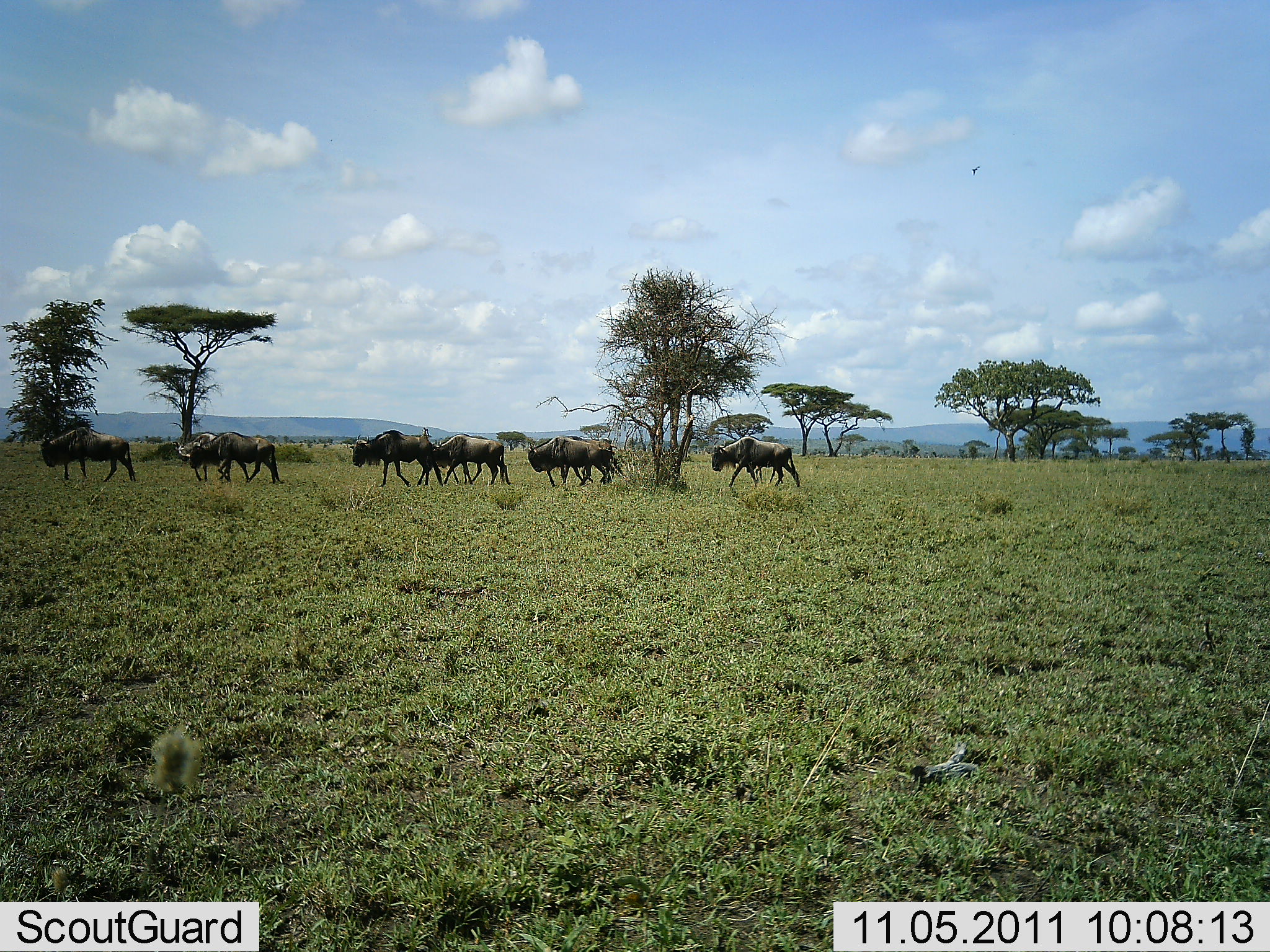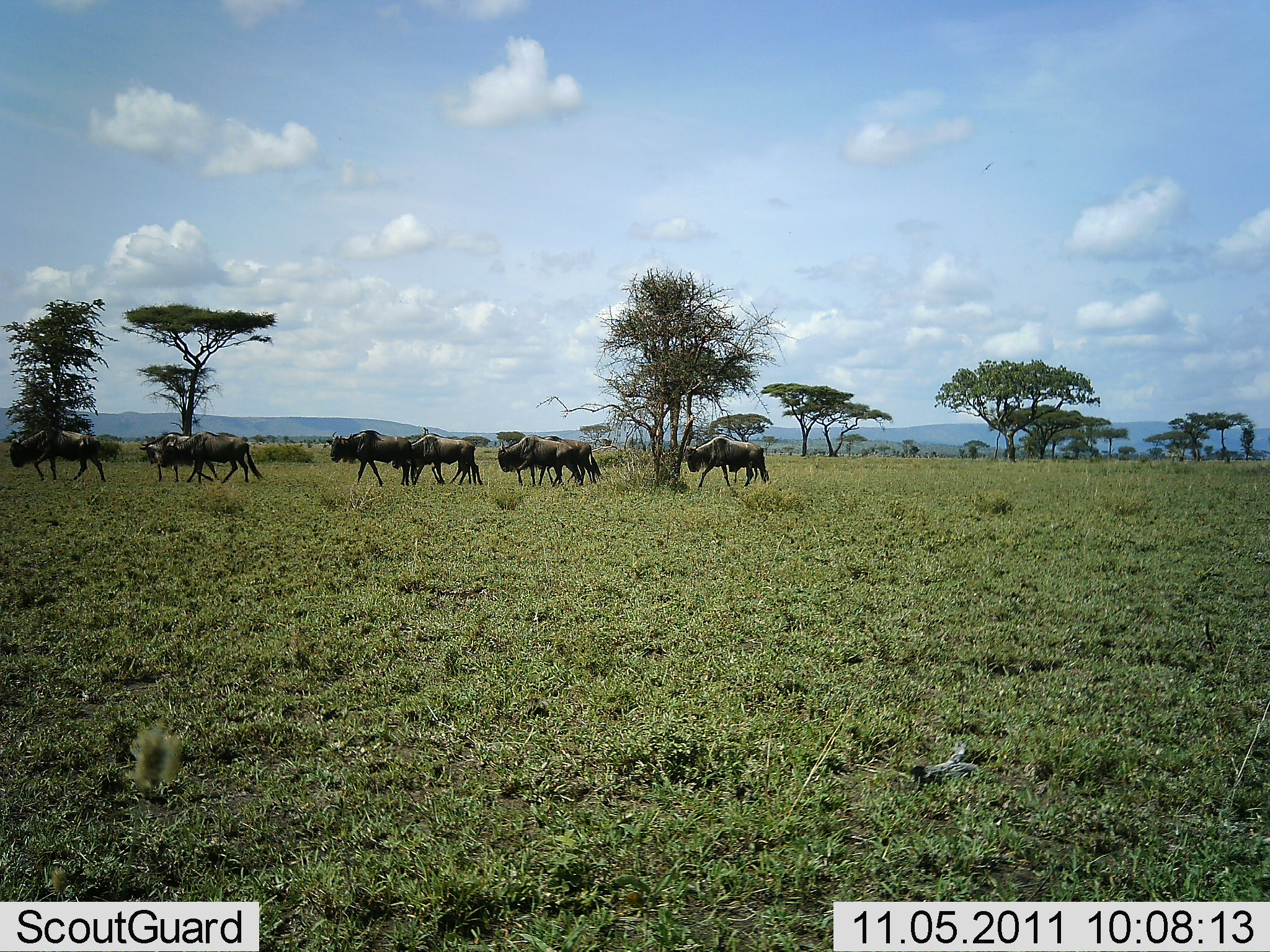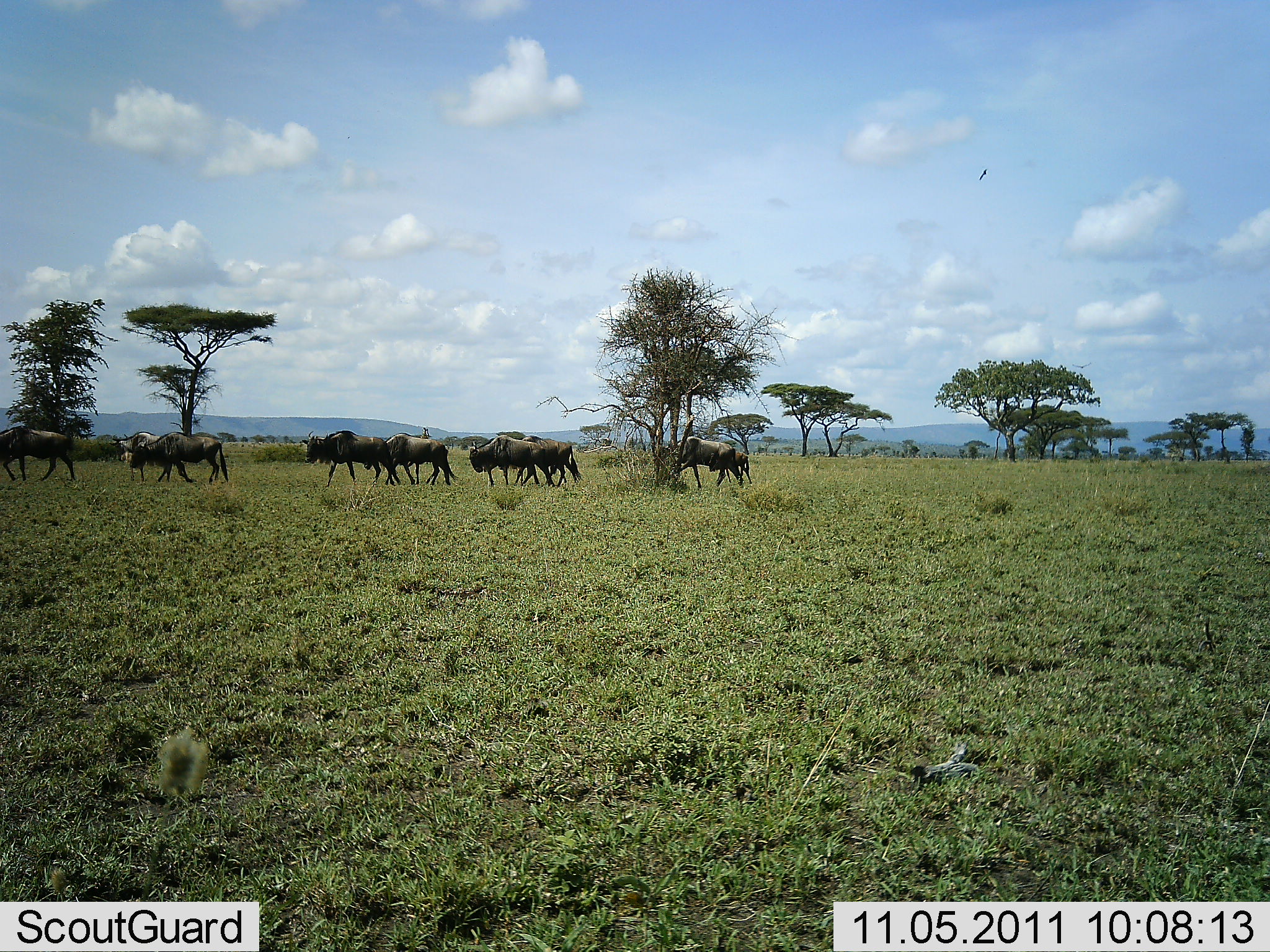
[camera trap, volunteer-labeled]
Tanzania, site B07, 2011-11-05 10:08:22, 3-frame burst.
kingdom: Animalia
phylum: Chordata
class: Mammalia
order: Artiodactyla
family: Bovidae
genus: Connochaetes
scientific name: Connochaetes taurinus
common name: blue wildebeest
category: wildebeest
Wildebeest (blue wildebeest) (Connochaetes taurinus), count 8. Behavior (volunteer vote fractions): standing 0%, resting 0%, moving 100%, interacting 0%. Young present (vote fraction): 0%. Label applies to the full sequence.